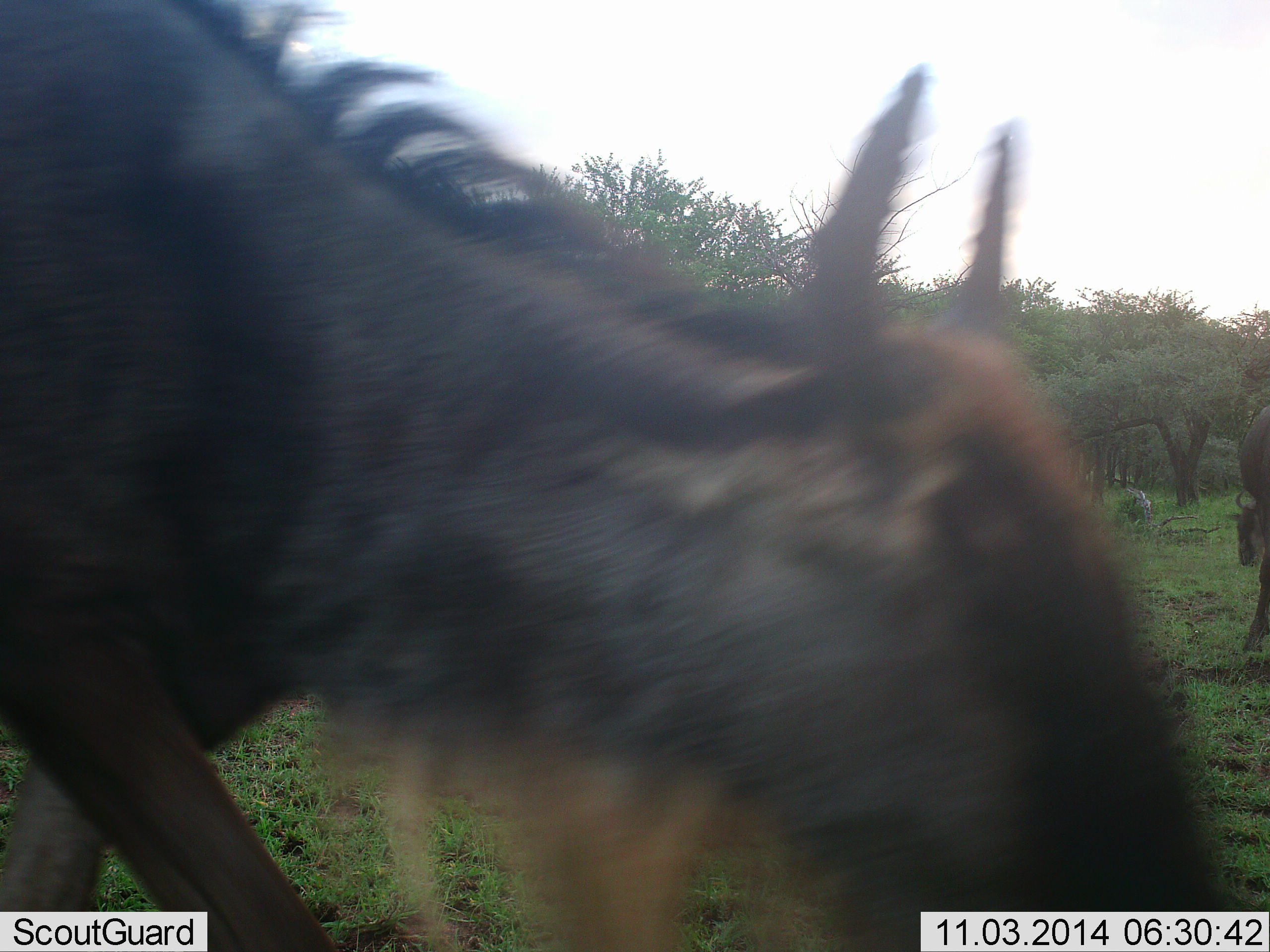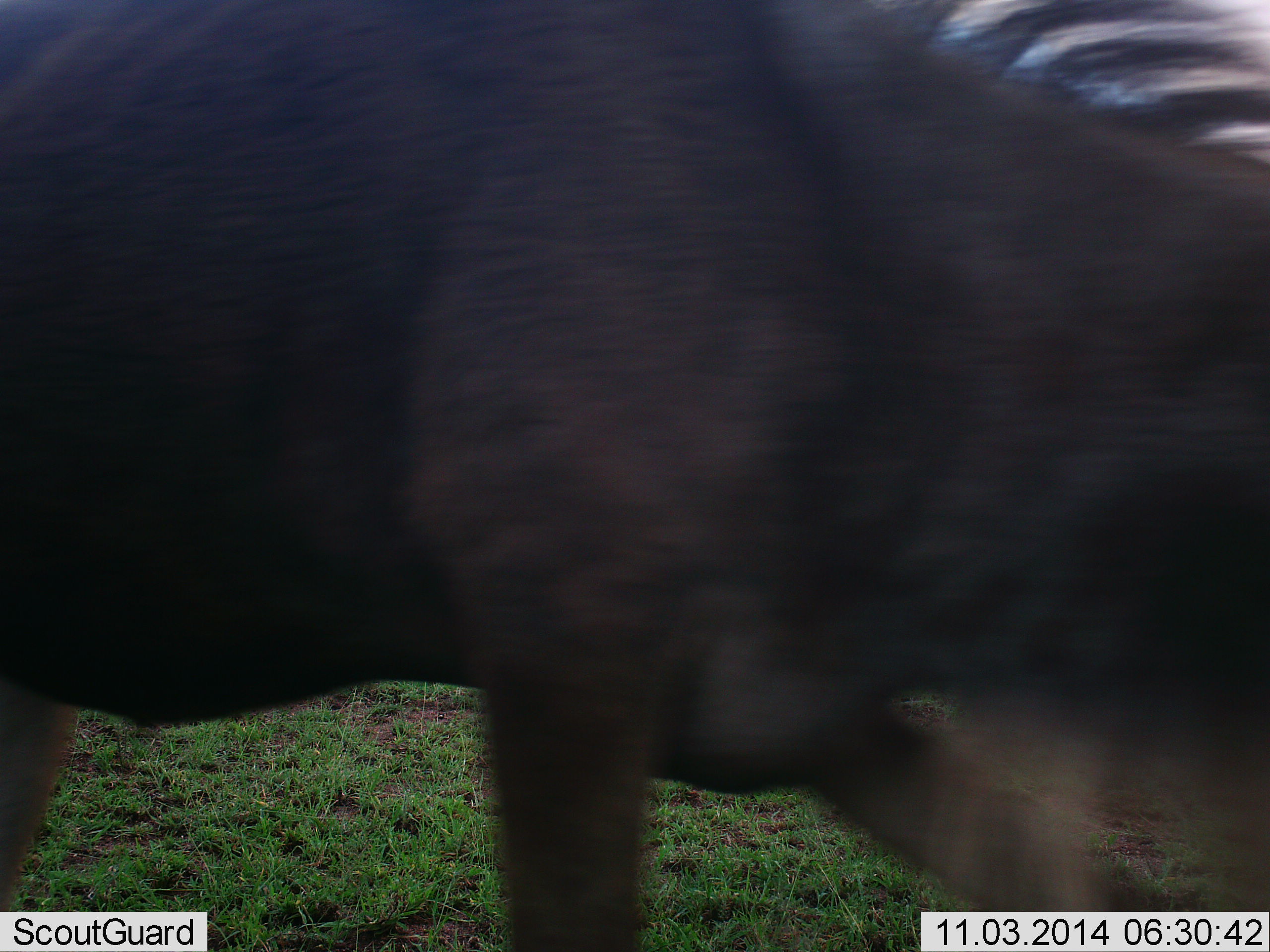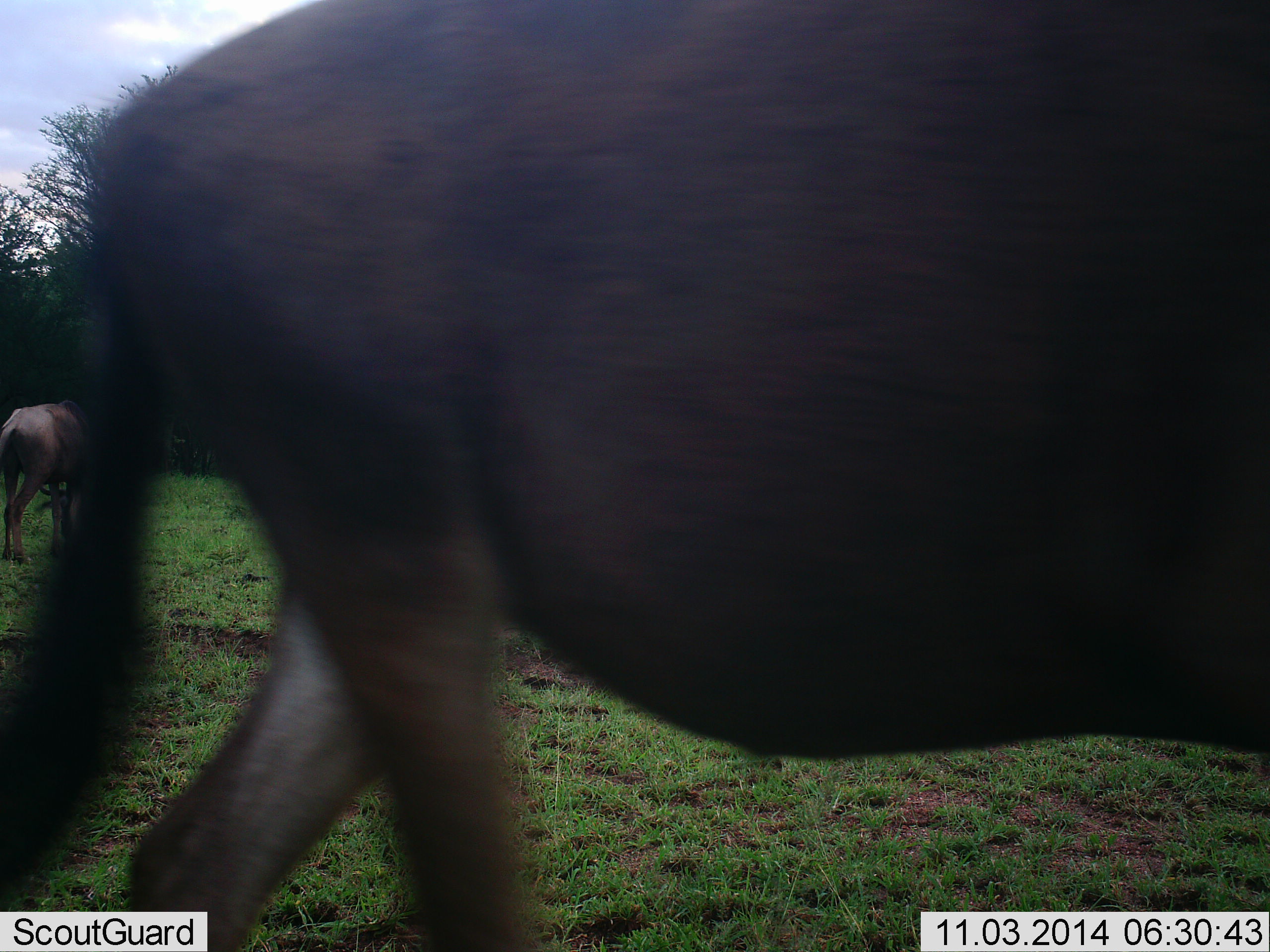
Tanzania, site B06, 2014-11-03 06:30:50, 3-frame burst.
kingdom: Animalia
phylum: Chordata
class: Mammalia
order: Artiodactyla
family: Bovidae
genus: Connochaetes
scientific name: Connochaetes taurinus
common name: blue wildebeest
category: wildebeest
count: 2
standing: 20%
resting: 0%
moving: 80%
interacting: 0%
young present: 0%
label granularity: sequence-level